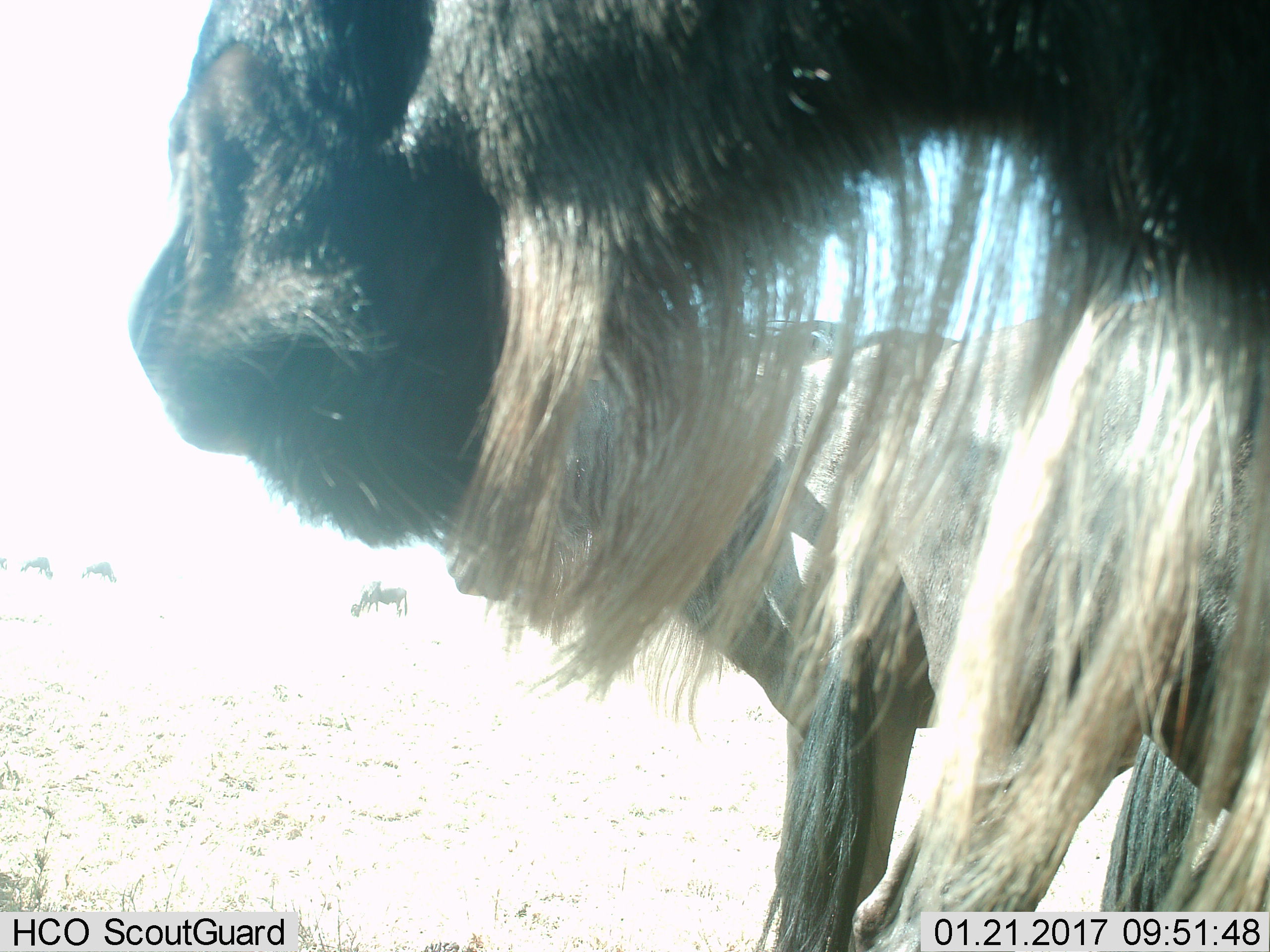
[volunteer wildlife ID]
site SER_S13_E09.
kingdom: Animalia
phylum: Chordata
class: Mammalia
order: Artiodactyla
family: Bovidae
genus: Connochaetes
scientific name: Connochaetes taurinus taurinus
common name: blue wildebeest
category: wildebeestblue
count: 1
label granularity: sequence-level